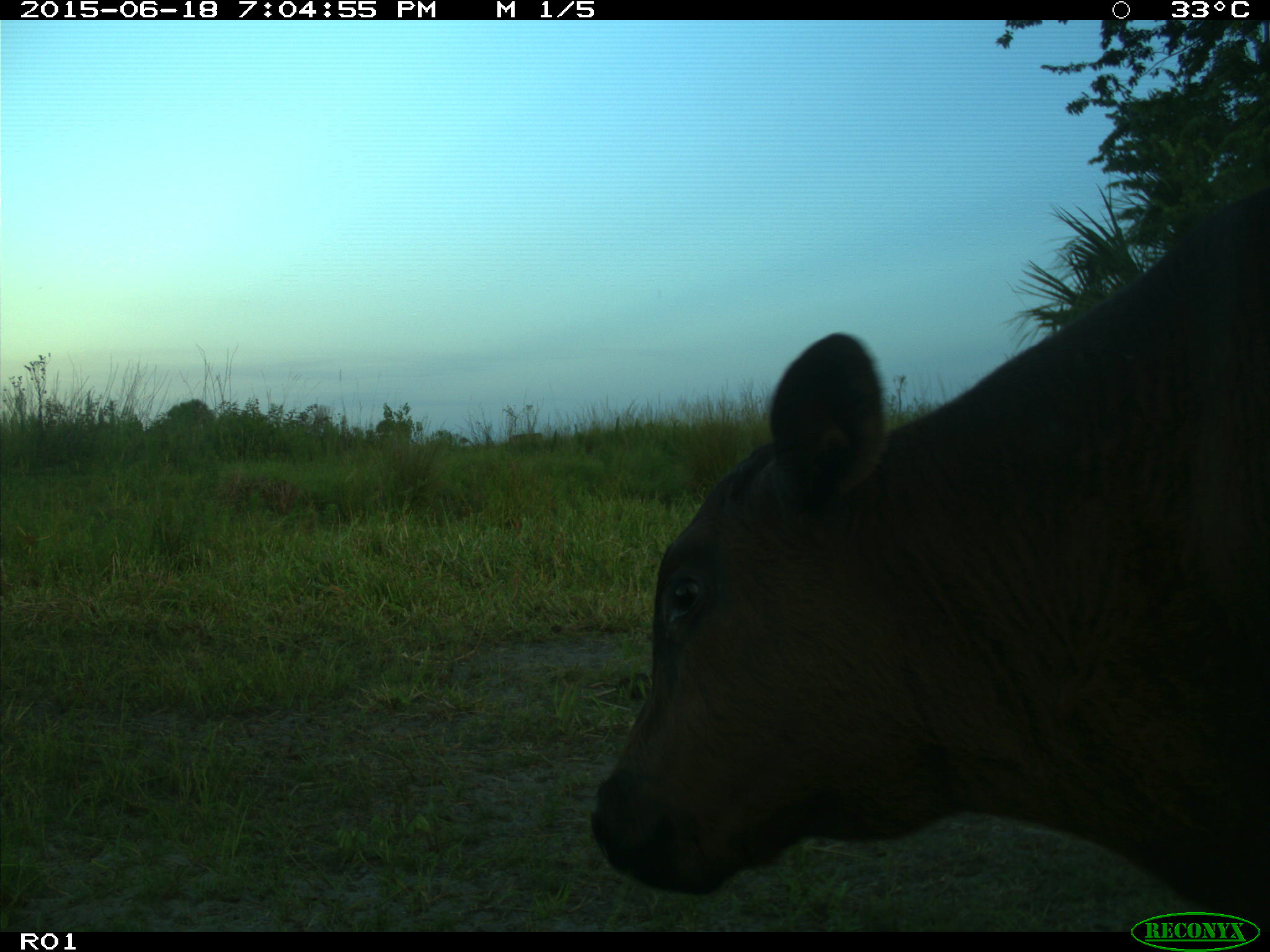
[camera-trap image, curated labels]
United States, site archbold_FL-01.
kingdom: Animalia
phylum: Chordata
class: Mammalia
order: Artiodactyla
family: Bovidae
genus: Bos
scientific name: Bos taurus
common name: domestic cow